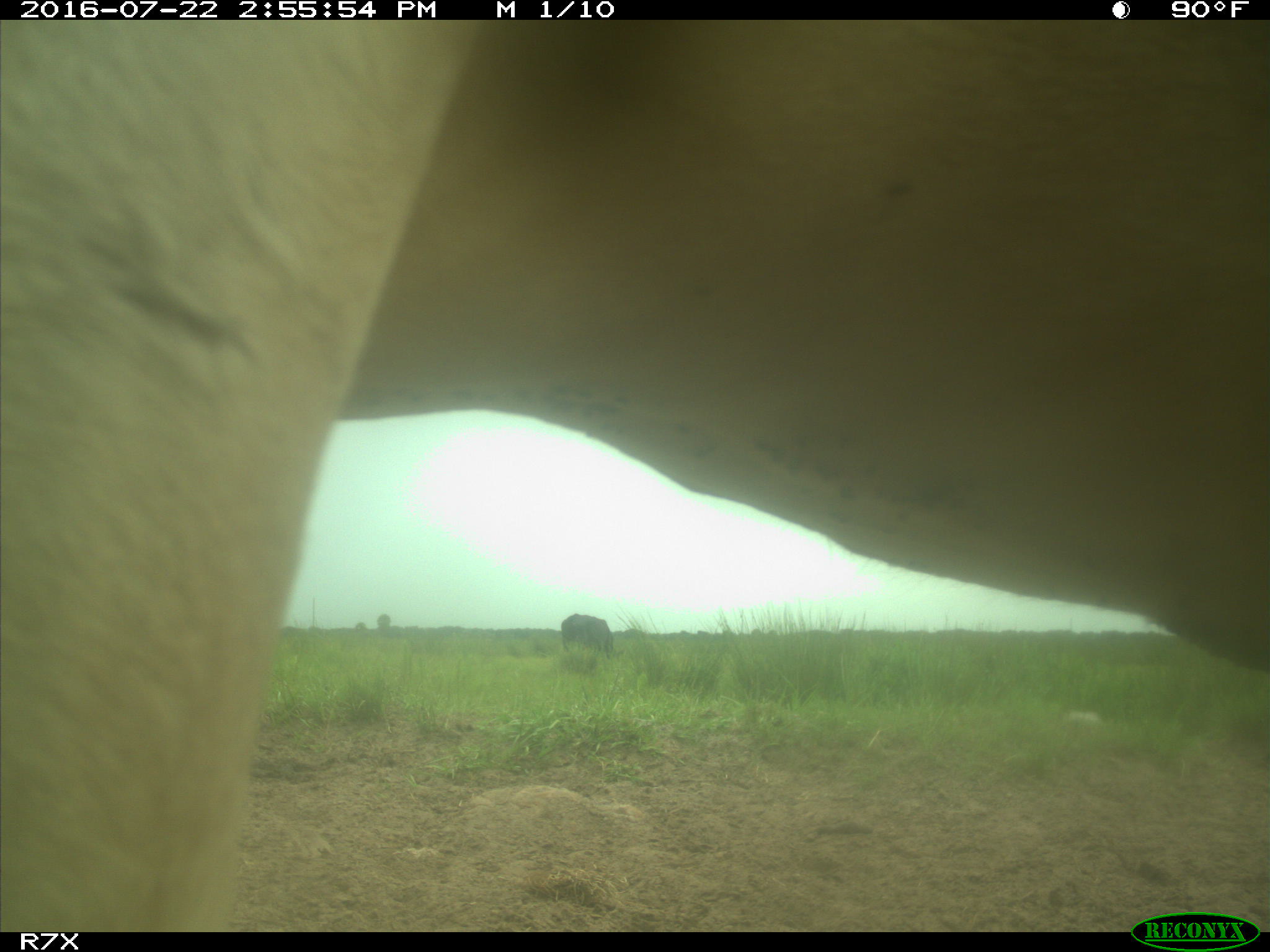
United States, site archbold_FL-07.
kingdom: Animalia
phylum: Chordata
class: Mammalia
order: Artiodactyla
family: Bovidae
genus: Bos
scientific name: Bos taurus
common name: domestic cow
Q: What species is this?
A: Bos taurus (domestic cow).